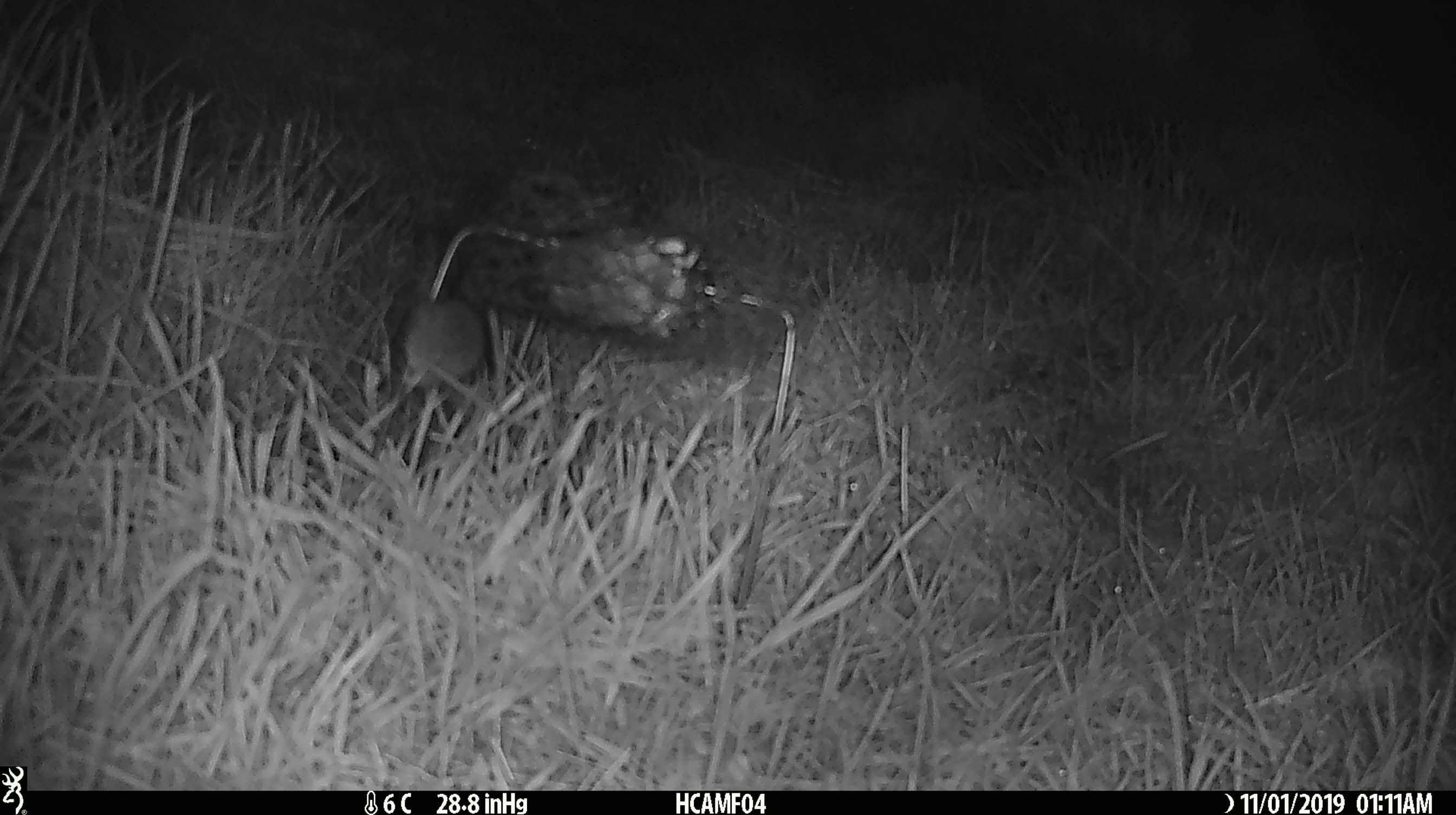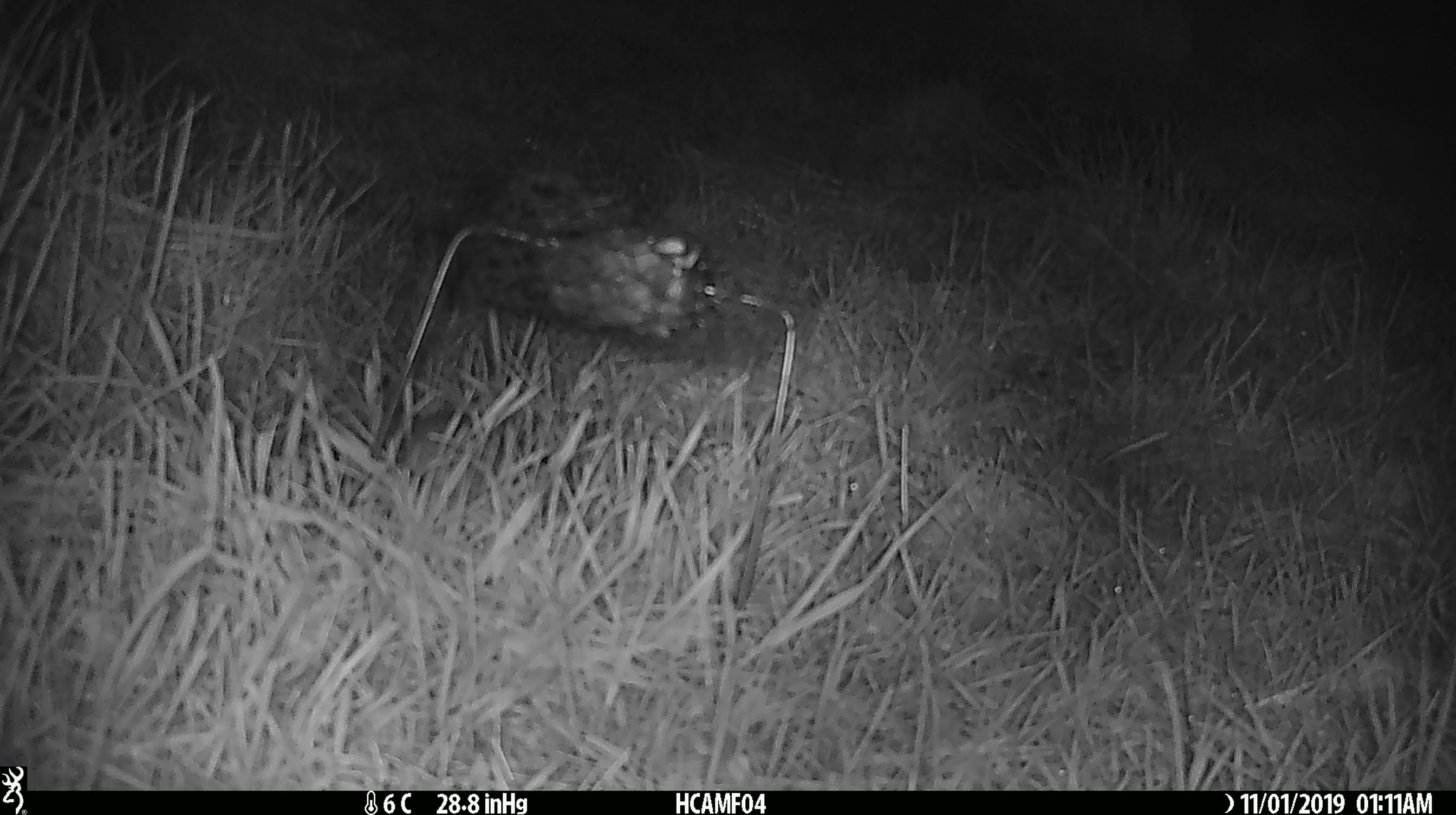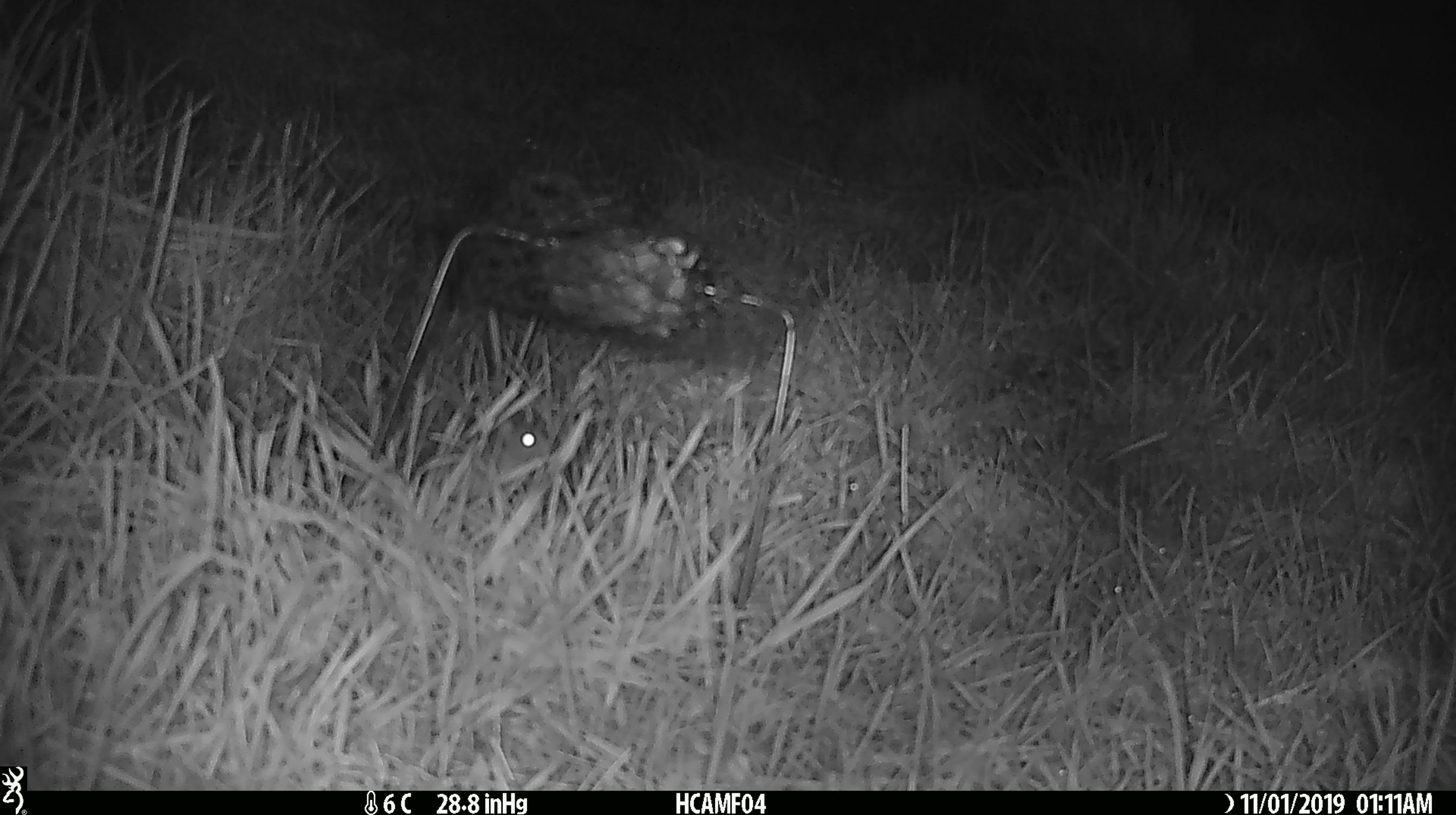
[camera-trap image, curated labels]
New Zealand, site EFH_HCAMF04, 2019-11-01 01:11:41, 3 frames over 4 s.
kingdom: Animalia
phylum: Chordata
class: Mammalia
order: Rodentia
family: Muridae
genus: Mus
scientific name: Mus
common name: mouse